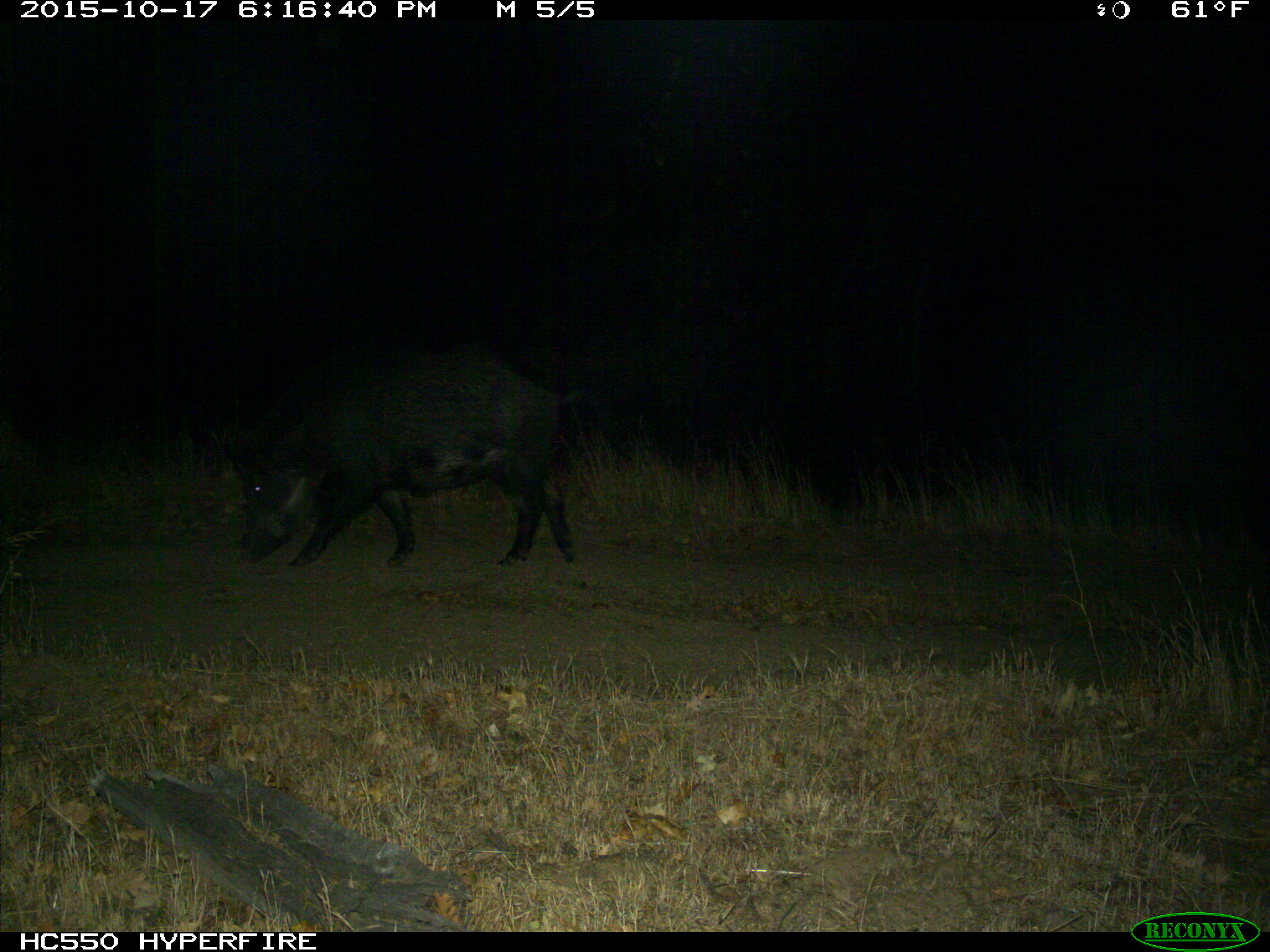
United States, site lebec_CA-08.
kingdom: Animalia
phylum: Chordata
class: Mammalia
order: Artiodactyla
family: Suidae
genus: Sus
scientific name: Sus scrofa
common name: wild boar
Sus scrofa (wild boar).